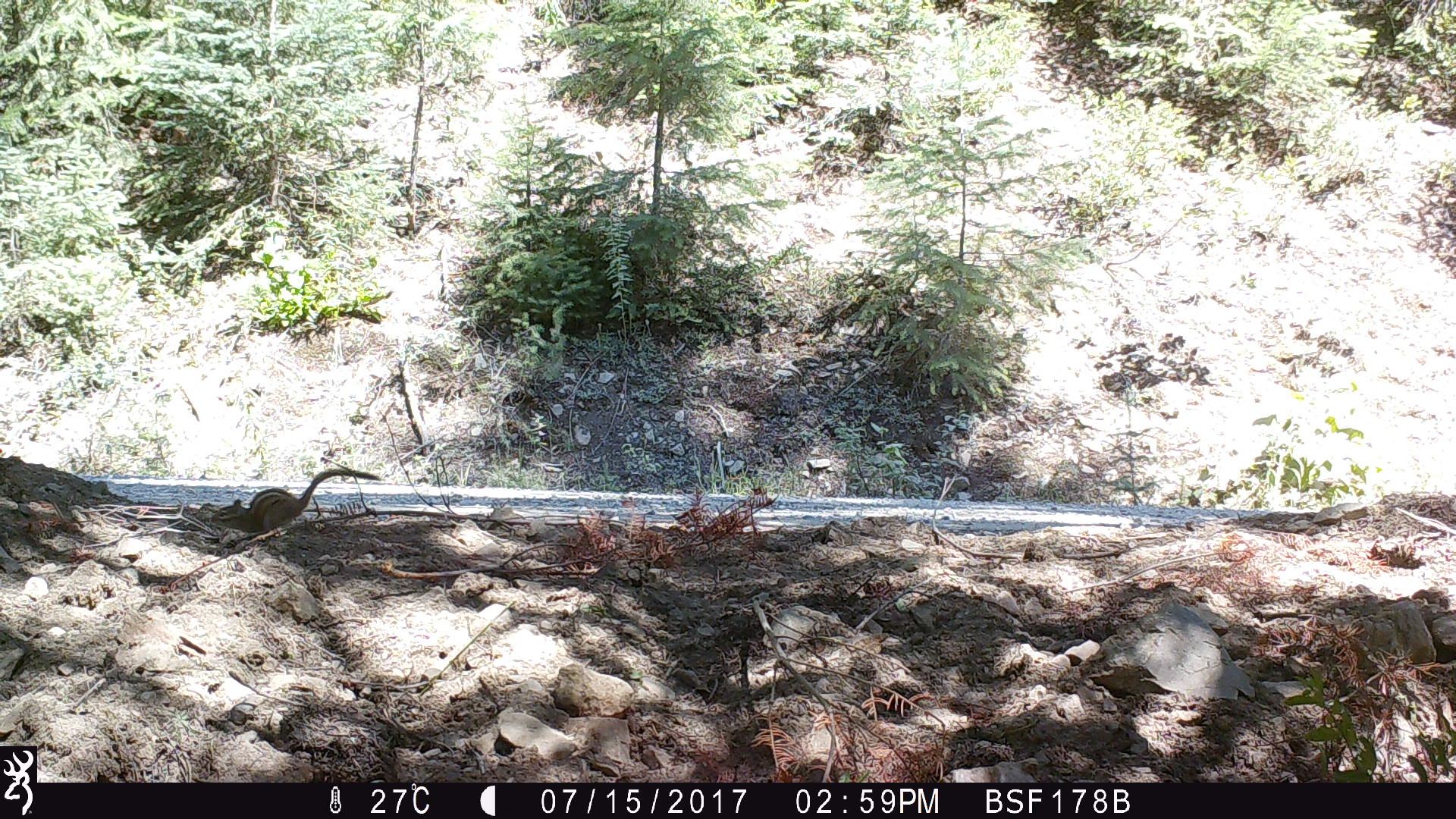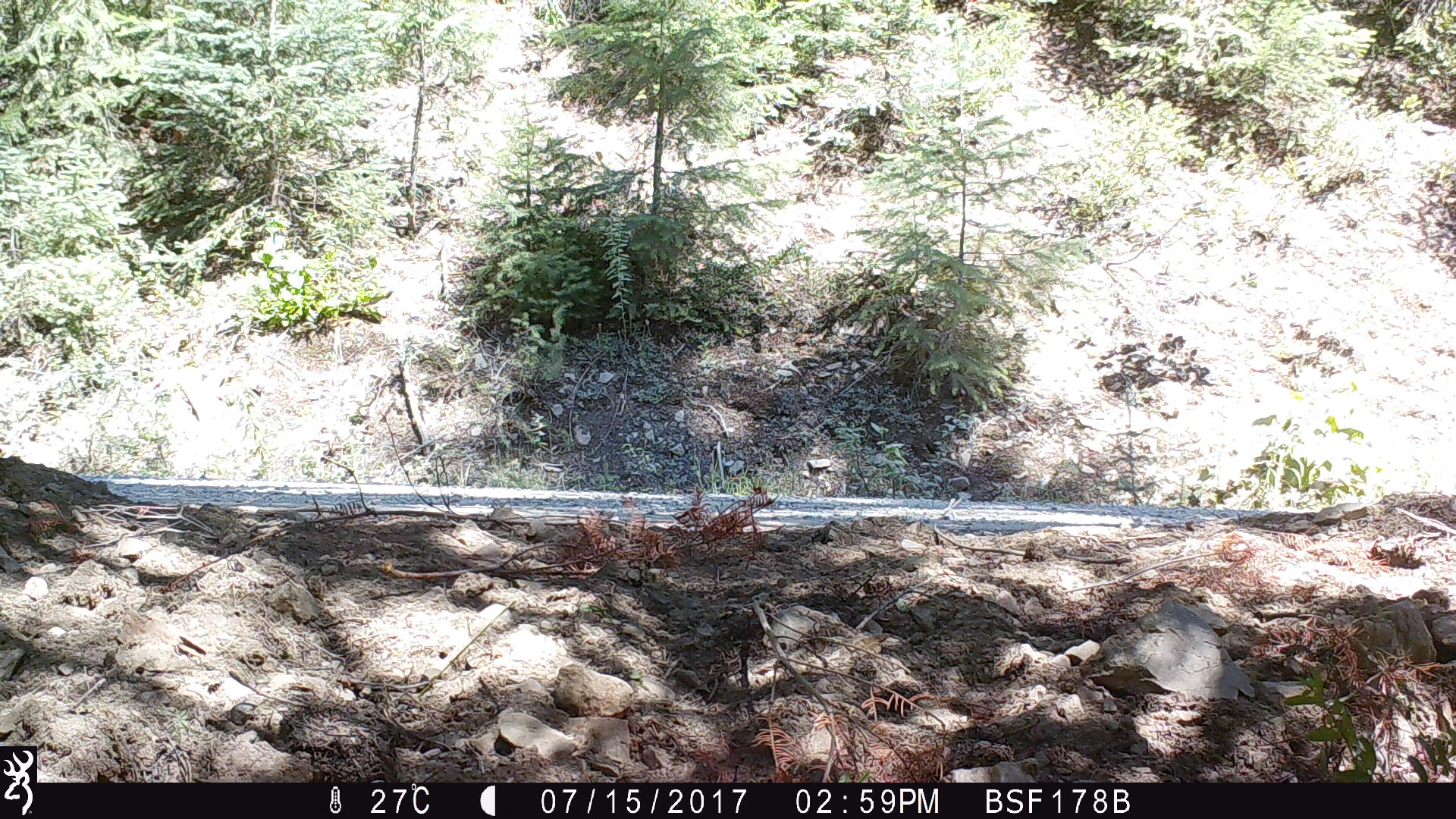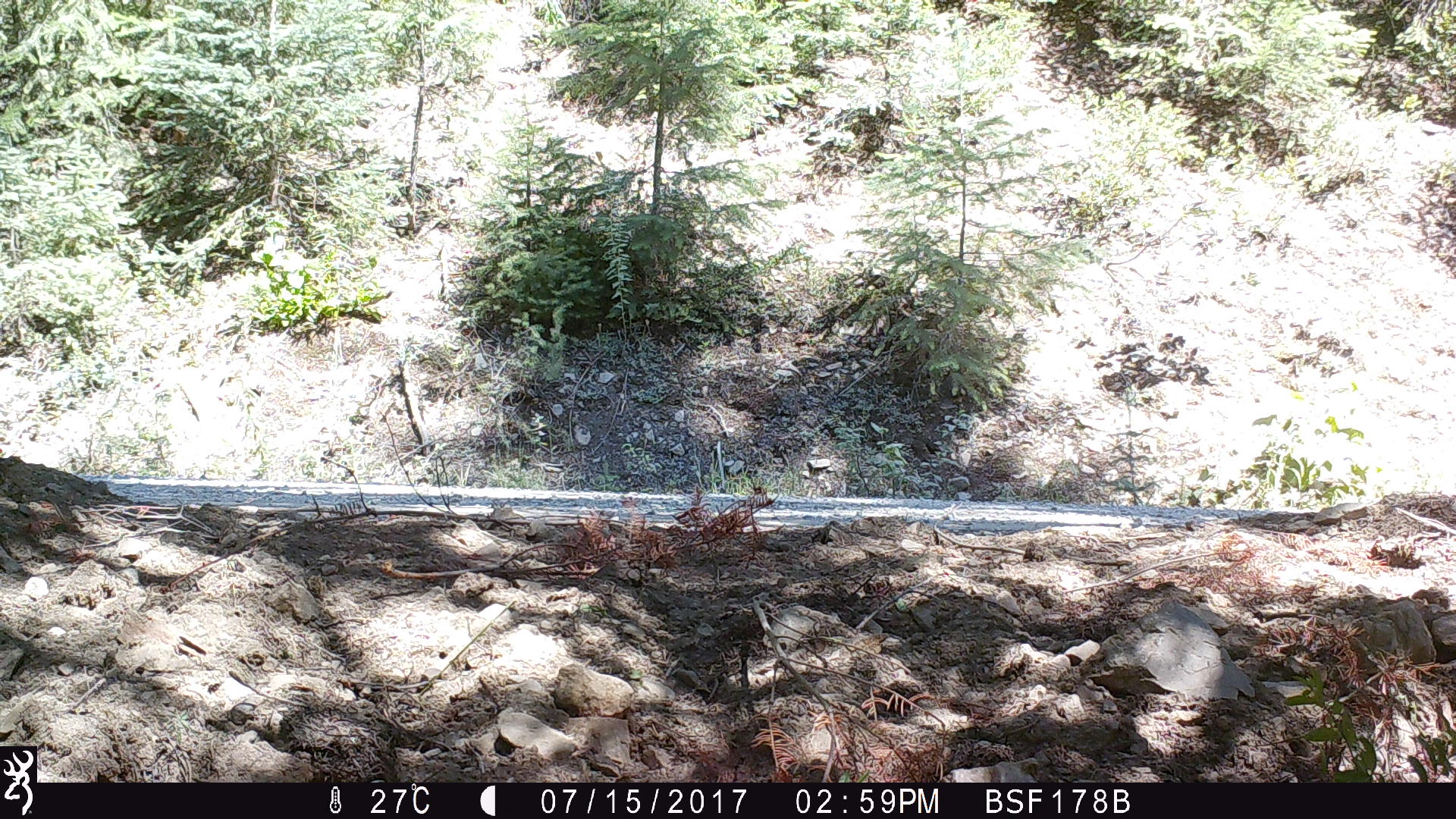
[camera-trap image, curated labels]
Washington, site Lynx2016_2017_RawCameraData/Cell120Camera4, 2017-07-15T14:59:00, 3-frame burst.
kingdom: Animalia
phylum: Chordata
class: Mammalia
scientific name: Mammalia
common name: small mammal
Small mammal (Mammalia). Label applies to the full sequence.